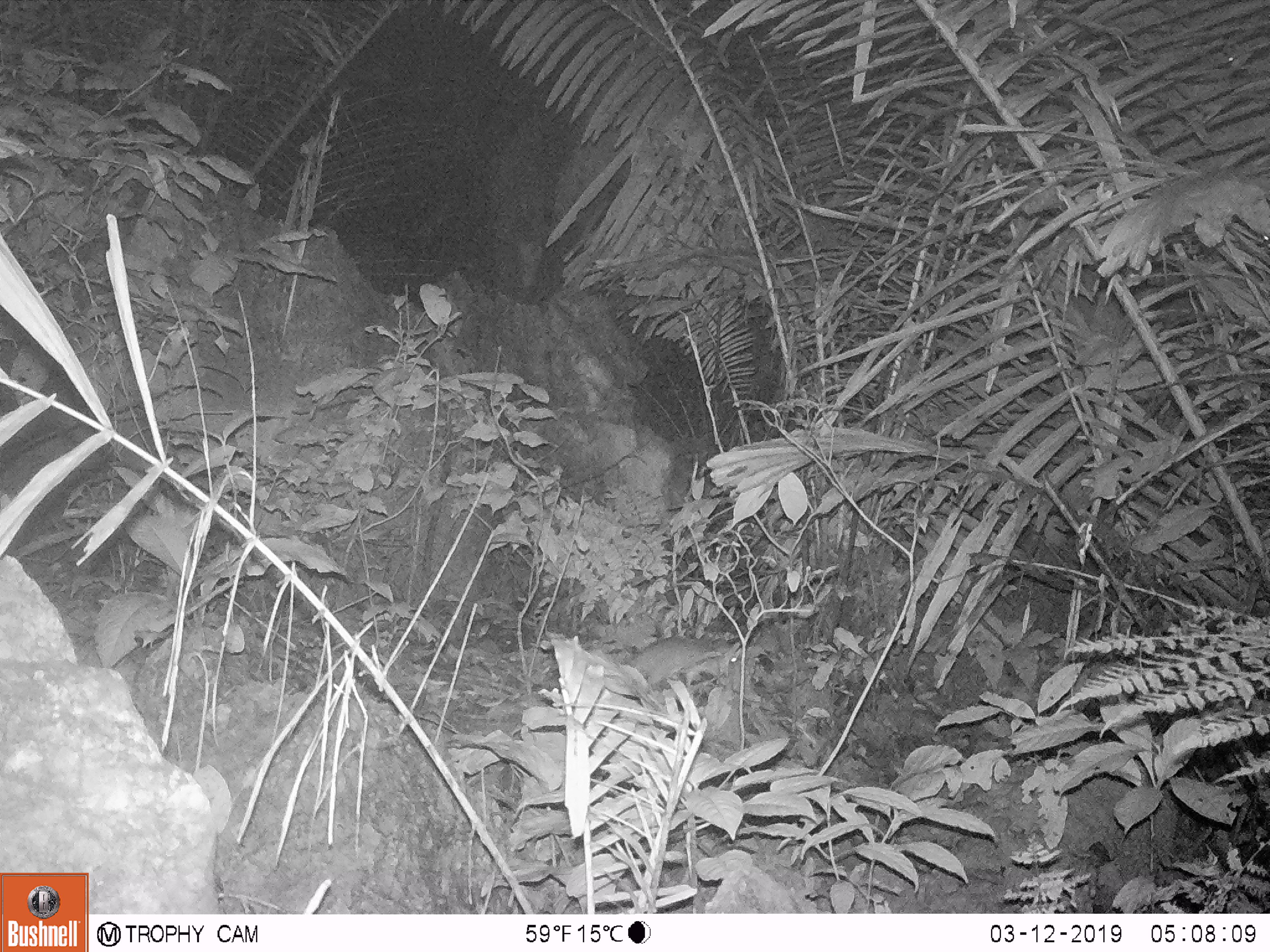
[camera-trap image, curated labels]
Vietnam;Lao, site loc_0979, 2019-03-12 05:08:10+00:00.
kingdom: Animalia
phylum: Chordata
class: Mammalia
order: Rodentia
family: Muridae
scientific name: Muridae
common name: old-world mice and rats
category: unidentified murid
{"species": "unidentified murid (old-world mice and rats) (Muridae)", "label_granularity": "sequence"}